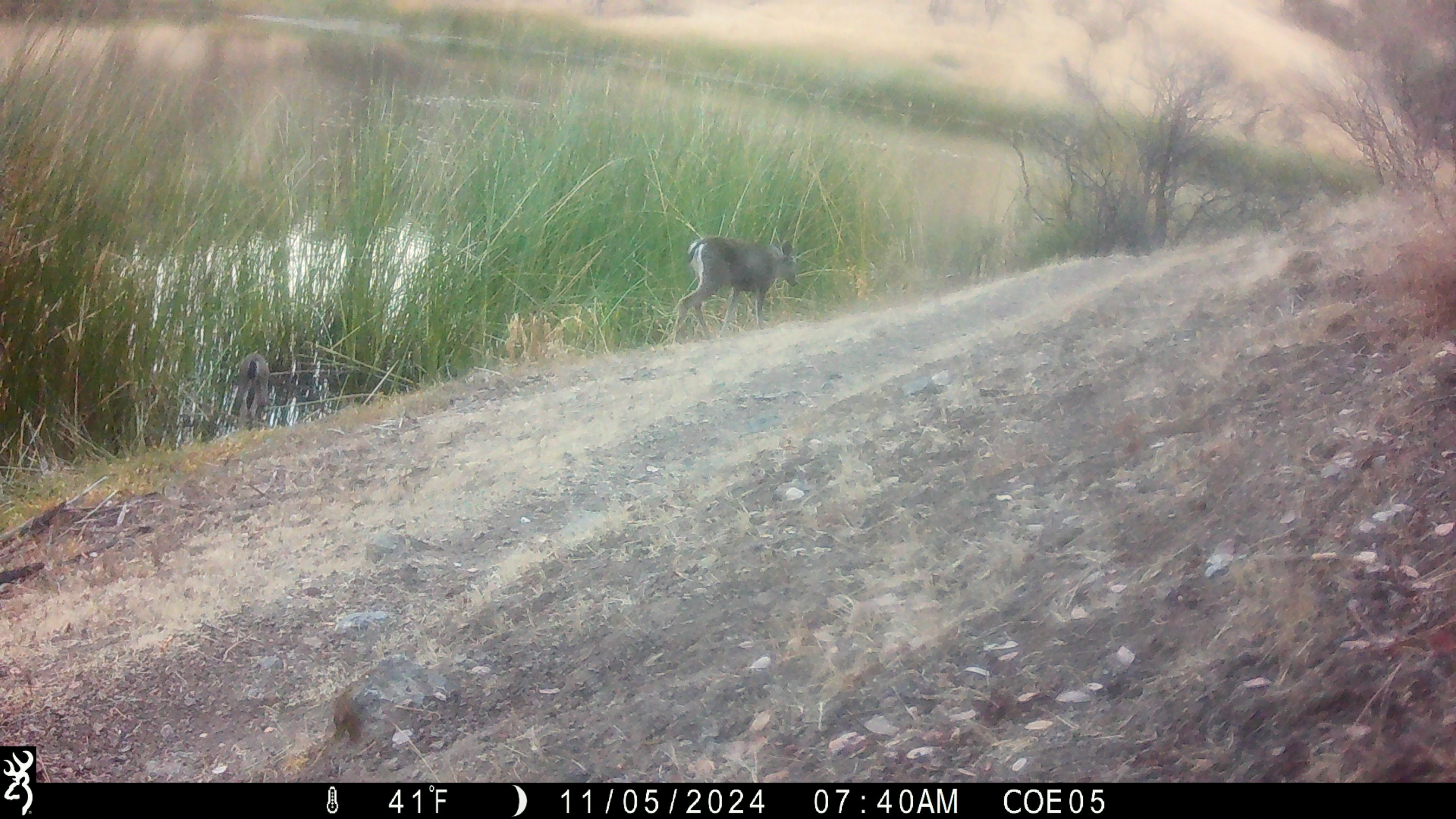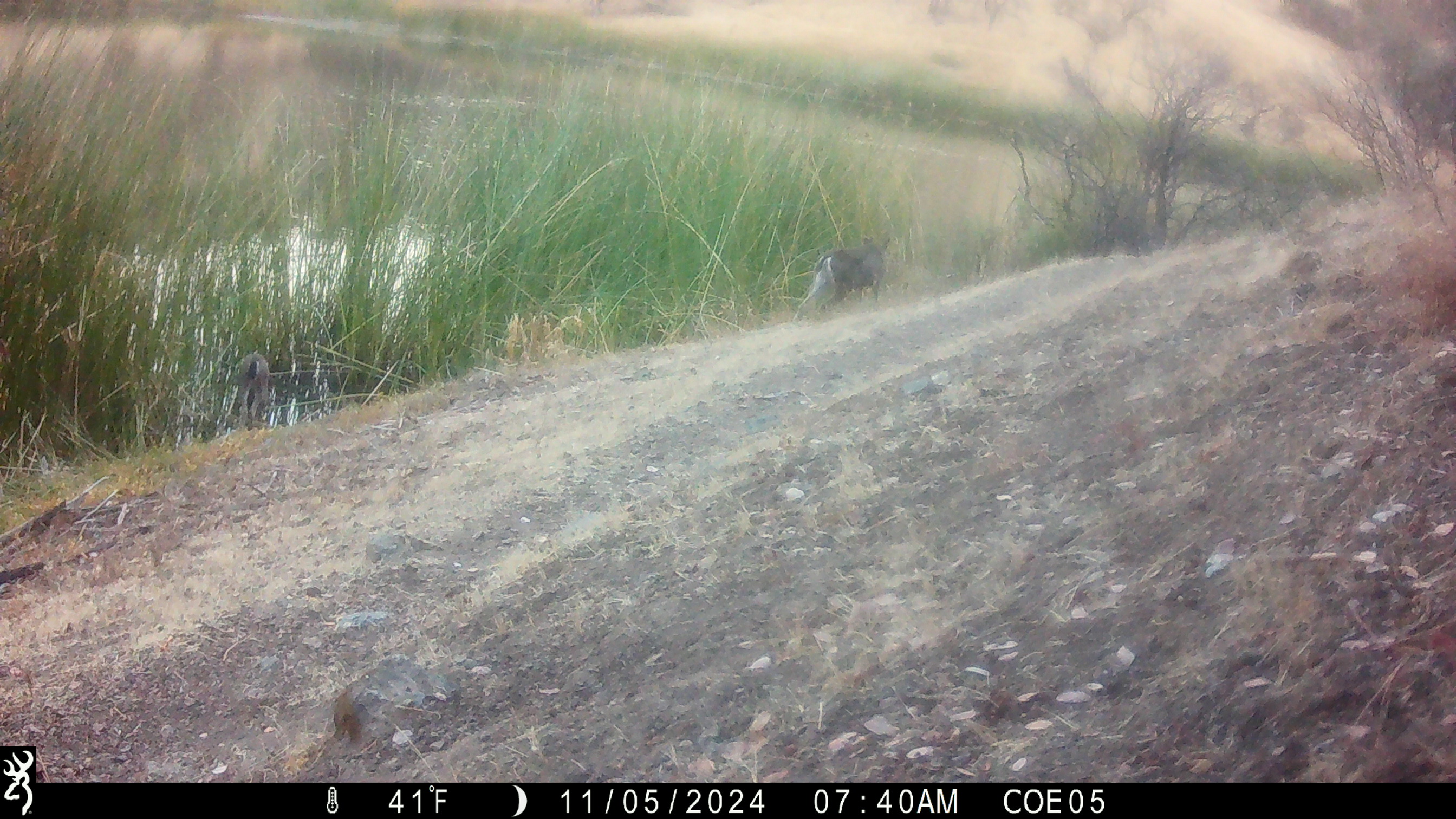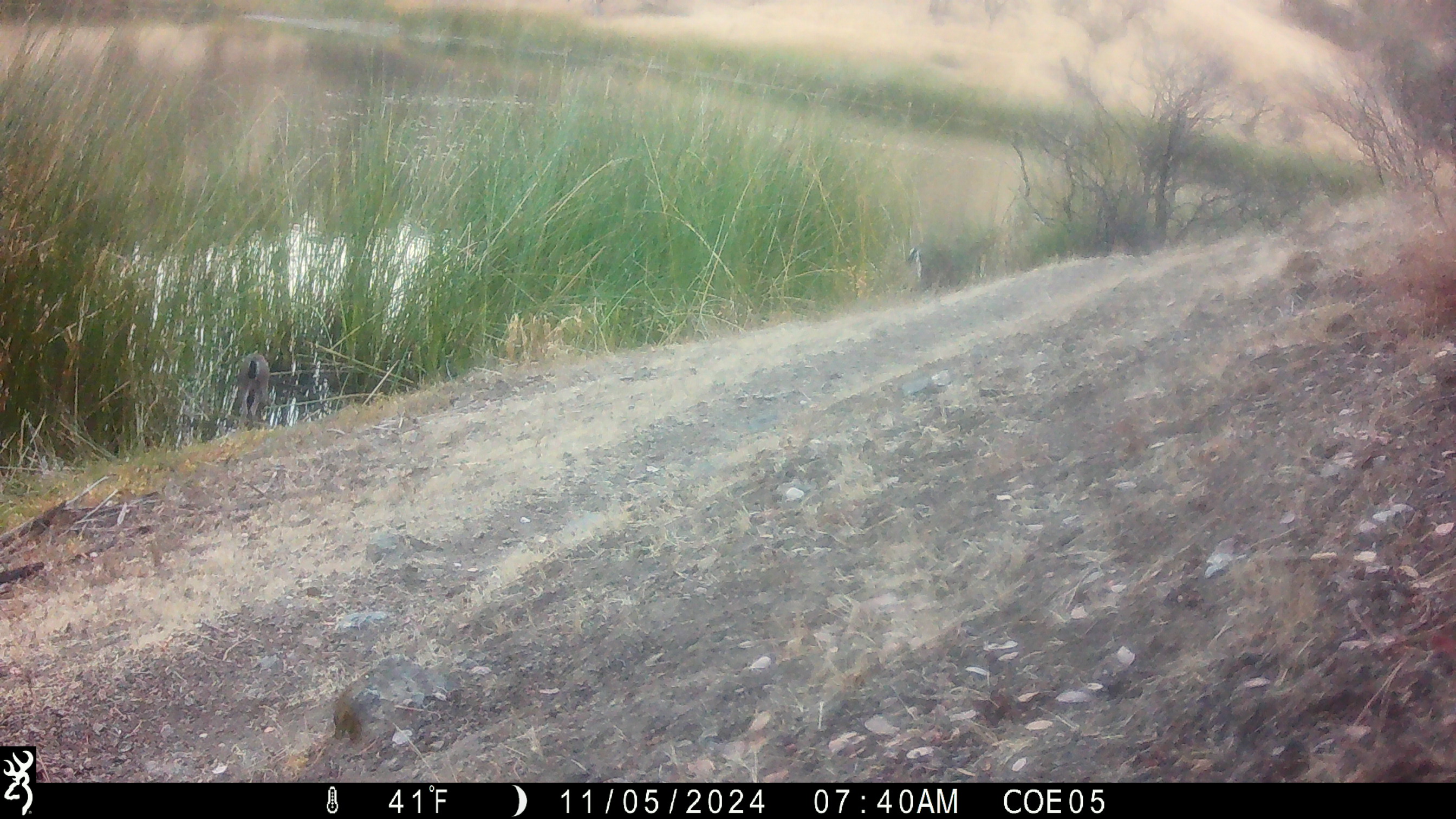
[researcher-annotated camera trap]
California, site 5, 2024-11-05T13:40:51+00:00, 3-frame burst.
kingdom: Animalia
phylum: Chordata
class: Mammalia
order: Artiodactyla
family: Cervidae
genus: Odocoileus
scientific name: Odocoileus hemionus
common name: mule deer